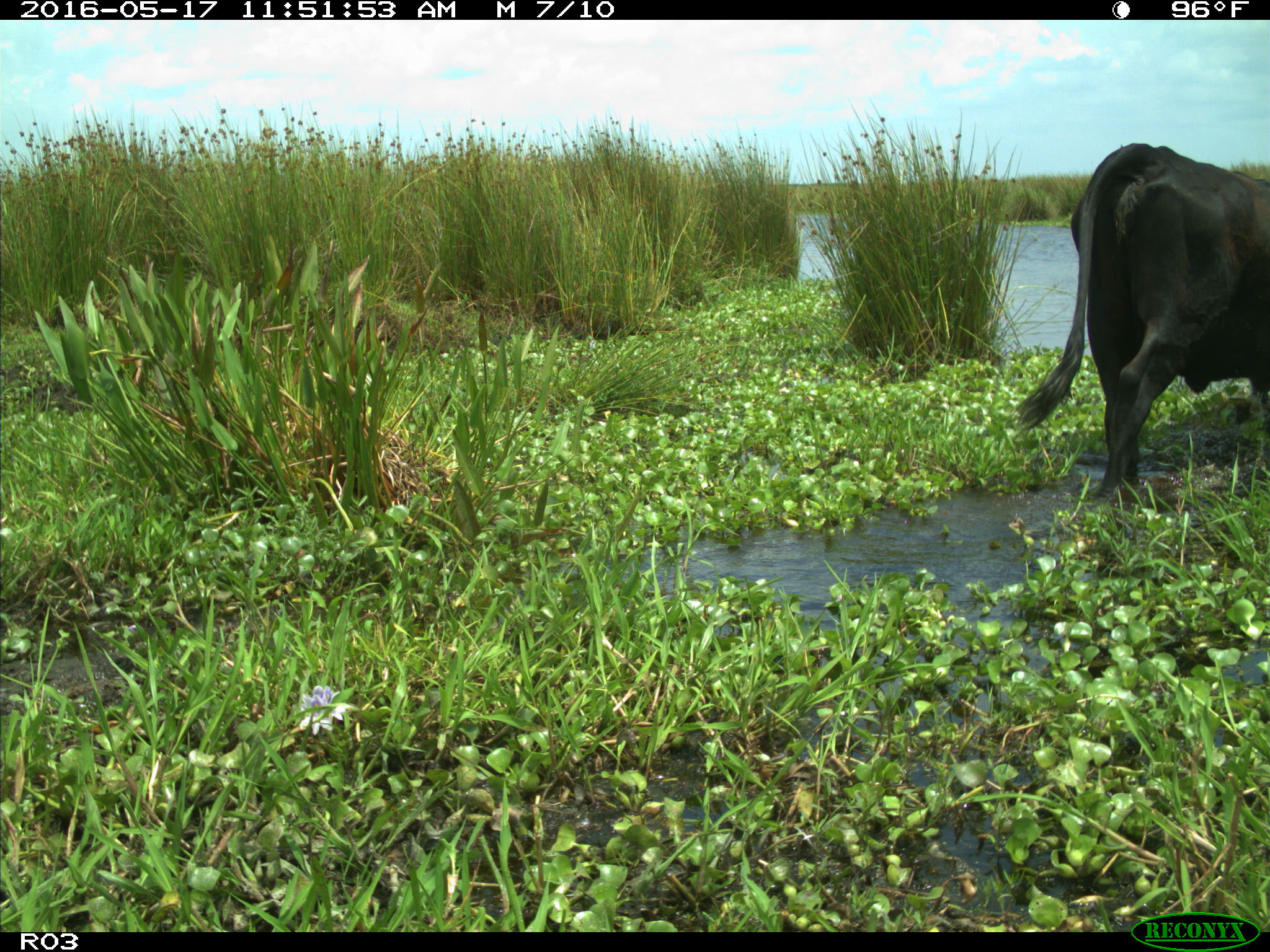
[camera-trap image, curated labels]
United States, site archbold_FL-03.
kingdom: Animalia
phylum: Chordata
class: Mammalia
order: Artiodactyla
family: Bovidae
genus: Bos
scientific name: Bos taurus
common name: domestic cow